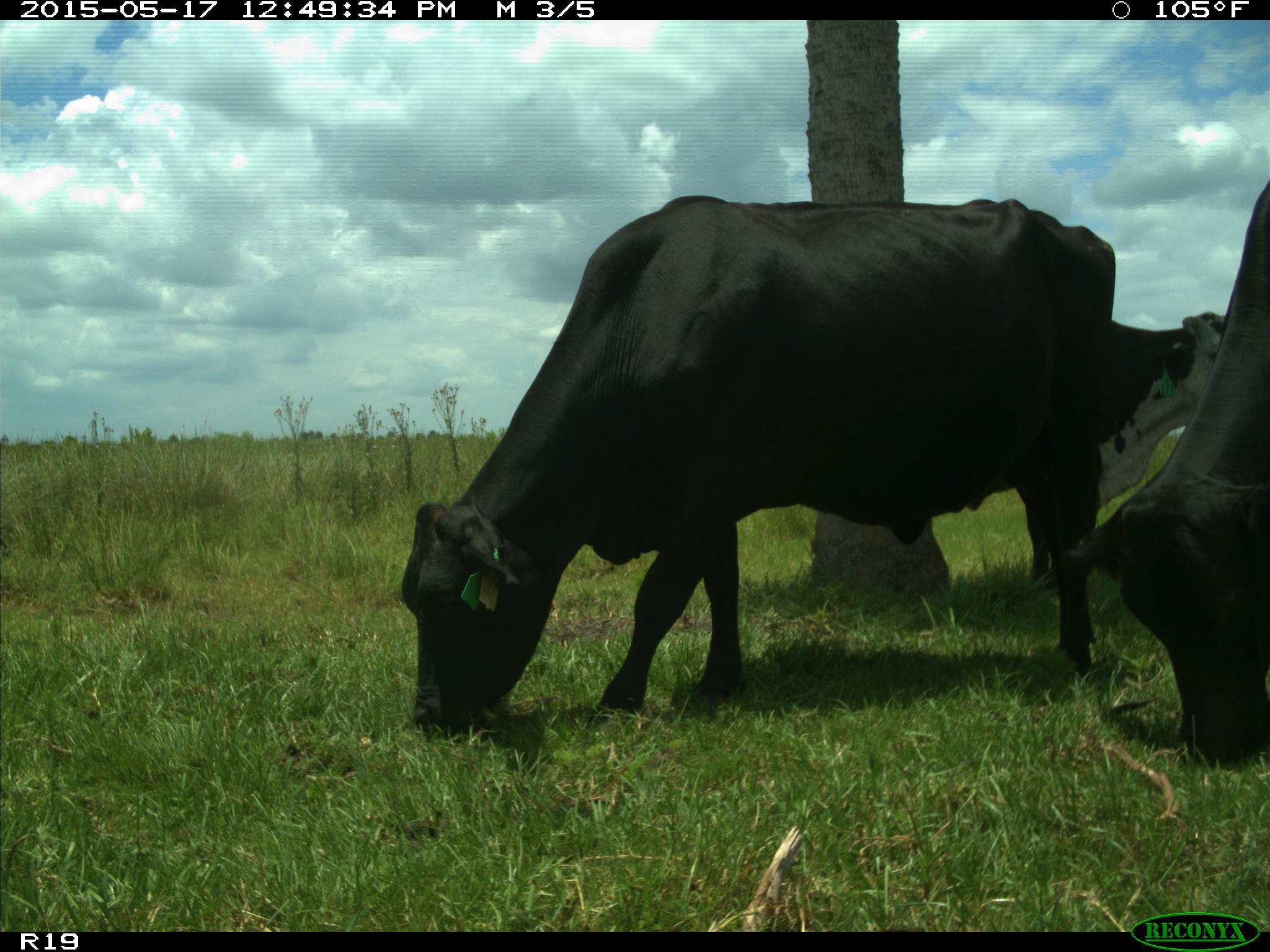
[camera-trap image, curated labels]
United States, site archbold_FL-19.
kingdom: Animalia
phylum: Chordata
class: Mammalia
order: Artiodactyla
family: Bovidae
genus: Bos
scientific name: Bos taurus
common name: domestic cow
Bos taurus (domestic cow).